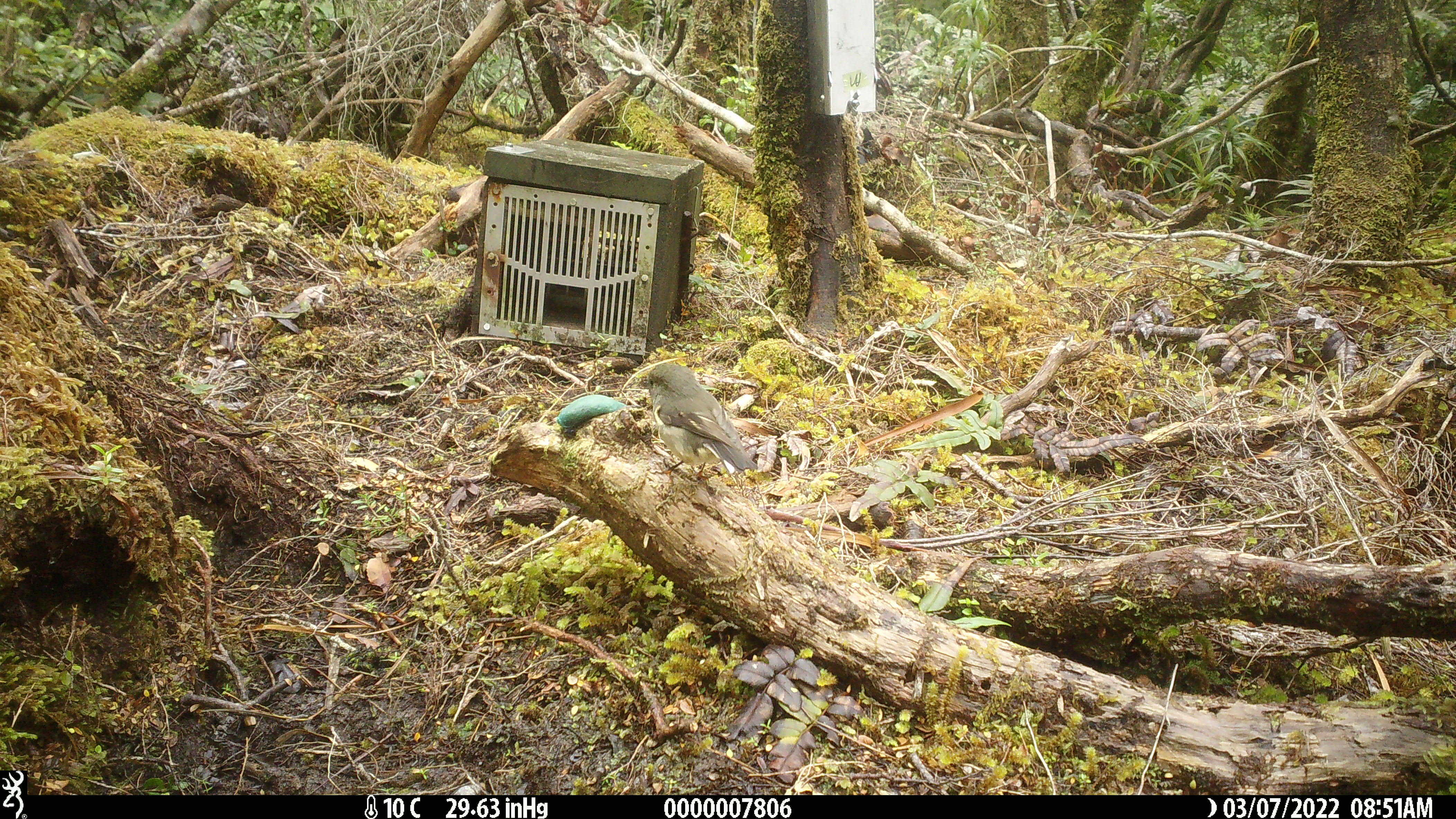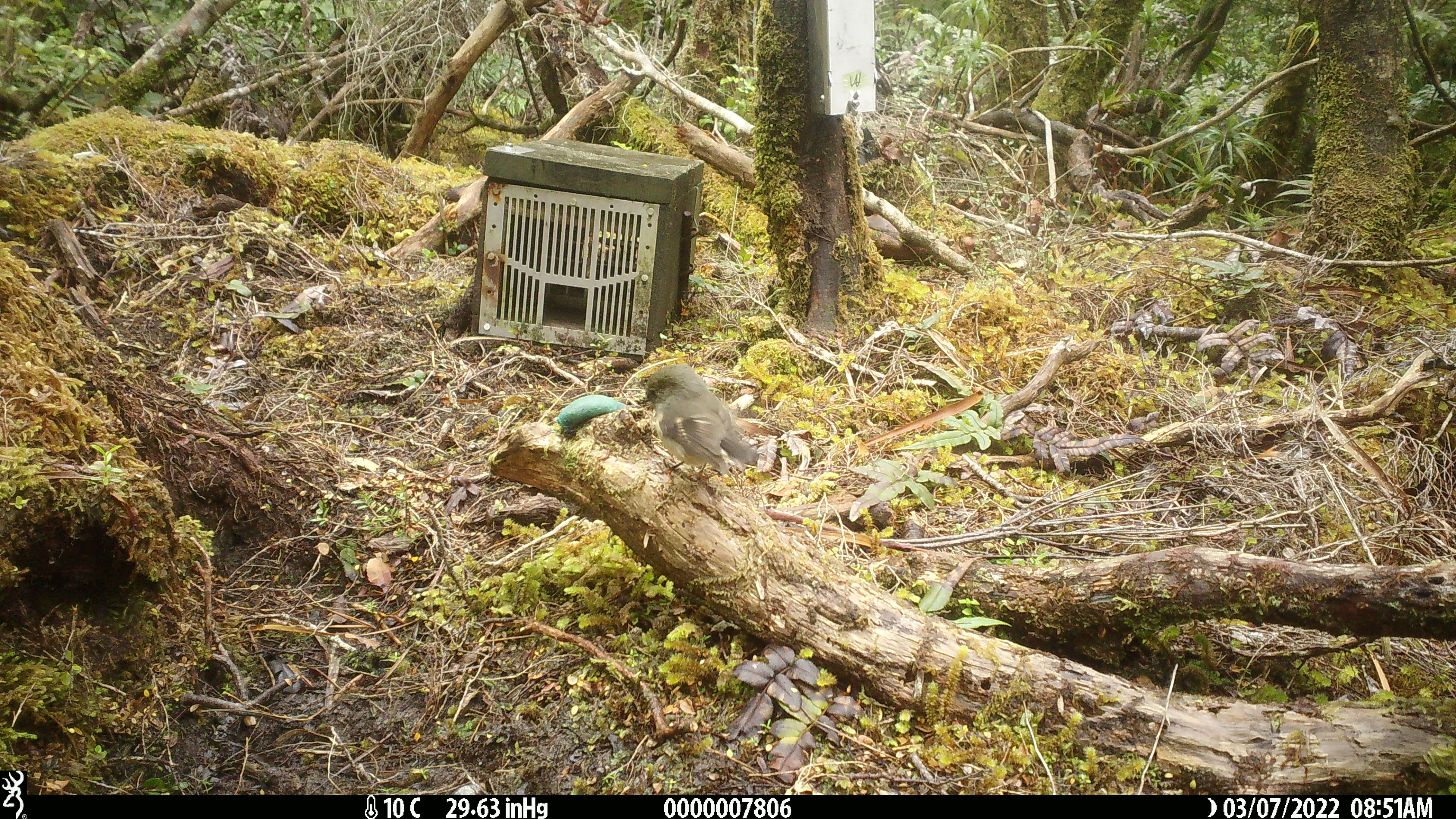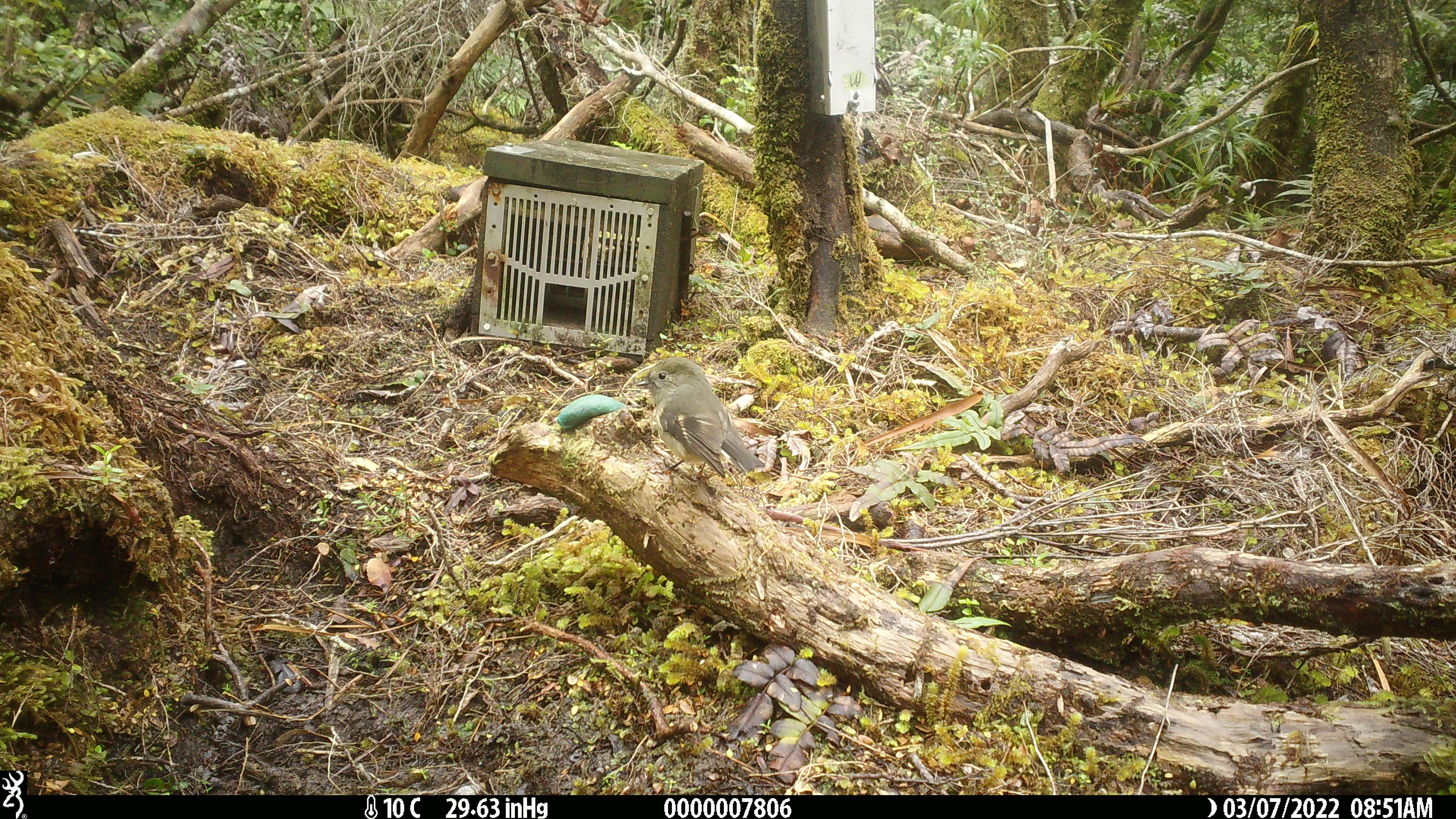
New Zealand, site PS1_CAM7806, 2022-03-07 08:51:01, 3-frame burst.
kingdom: Animalia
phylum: Chordata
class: Aves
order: Passeriformes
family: Petroicidae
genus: Petroica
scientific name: Petroica macrocephala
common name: tomtit